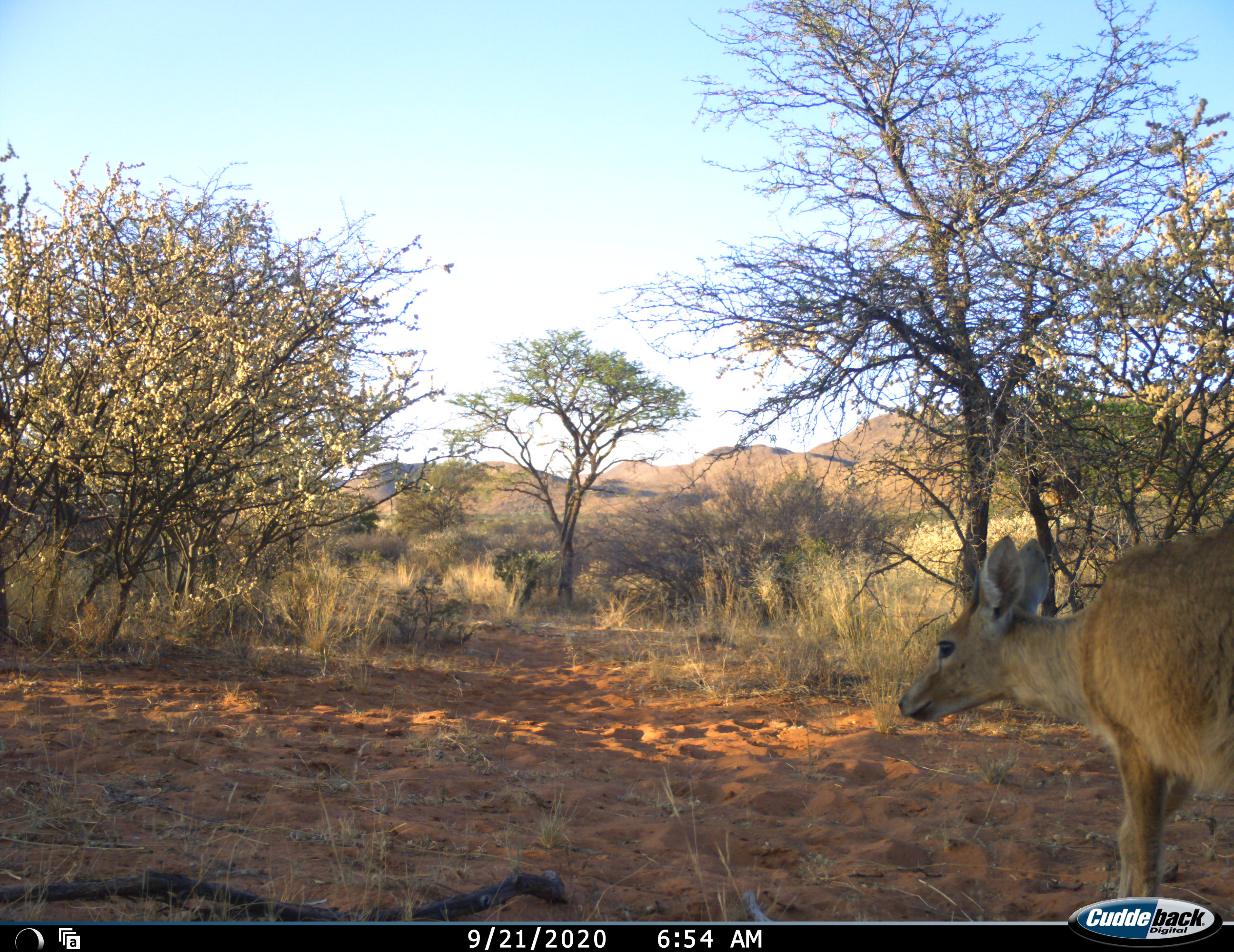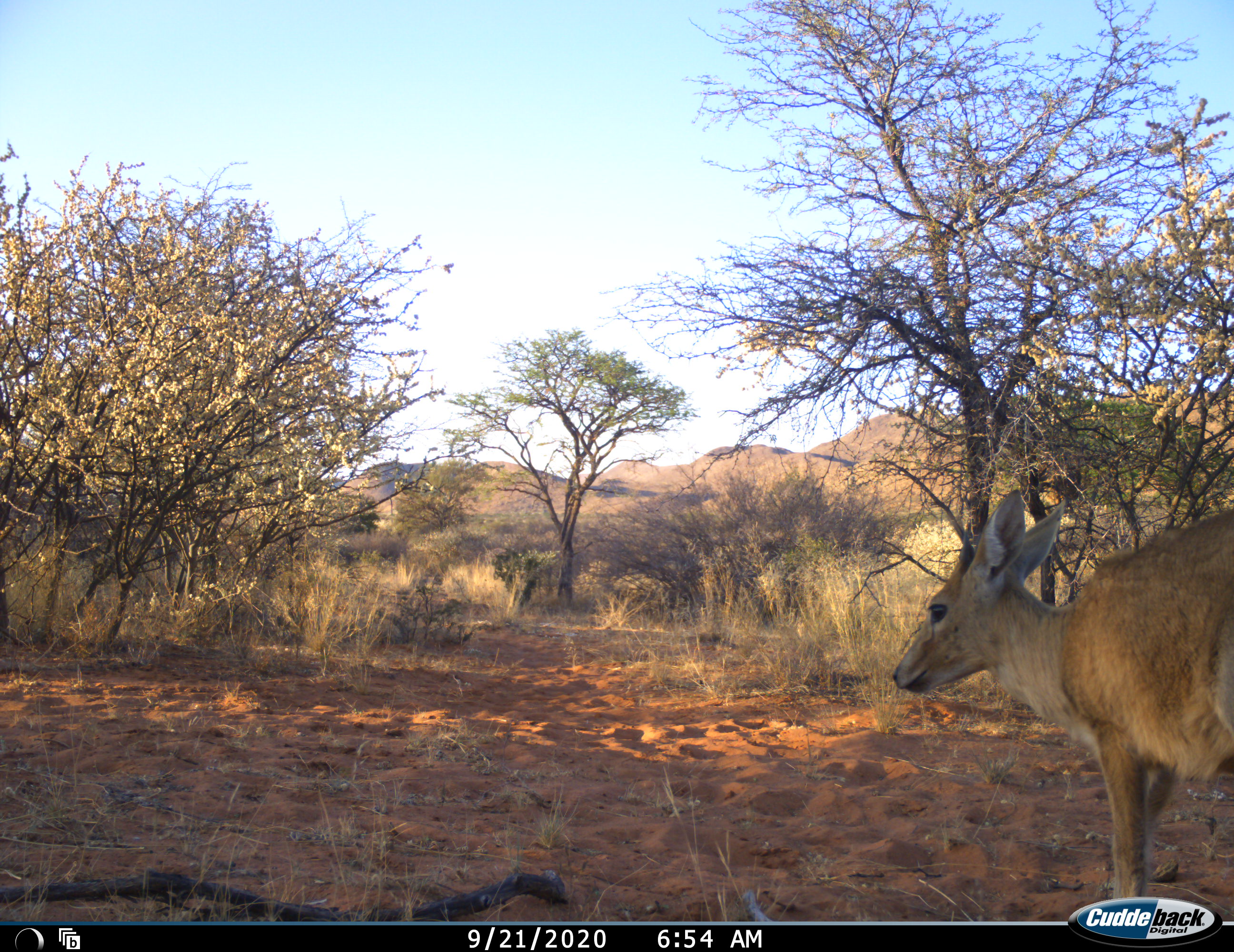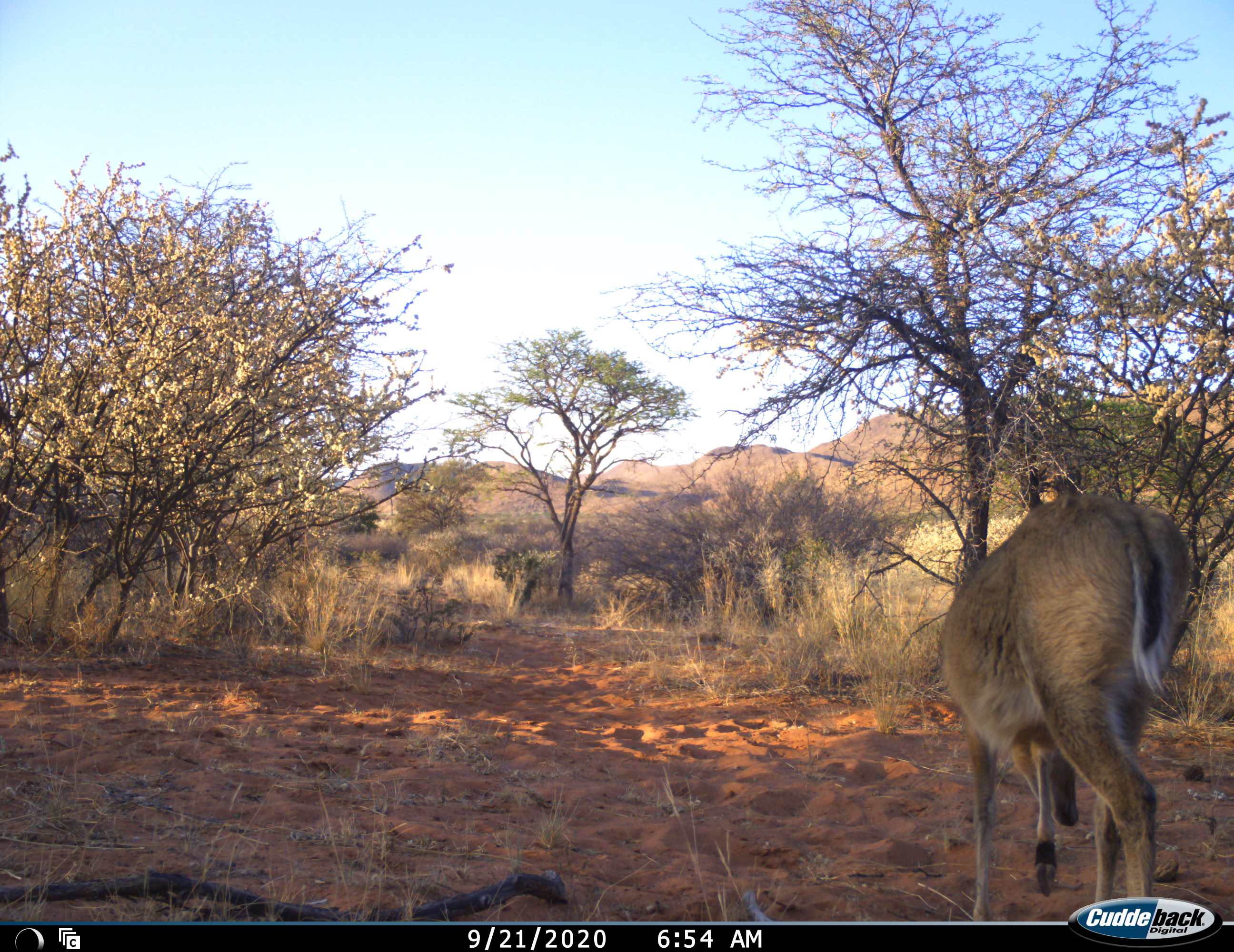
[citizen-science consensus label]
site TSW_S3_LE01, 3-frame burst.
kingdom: Animalia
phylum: Chordata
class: Mammalia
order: Artiodactyla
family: Bovidae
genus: Sylvicapra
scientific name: Sylvicapra grimmia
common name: common duiker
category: duikercommongrey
Duikercommongrey (common duiker) (Sylvicapra grimmia), count 1. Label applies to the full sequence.